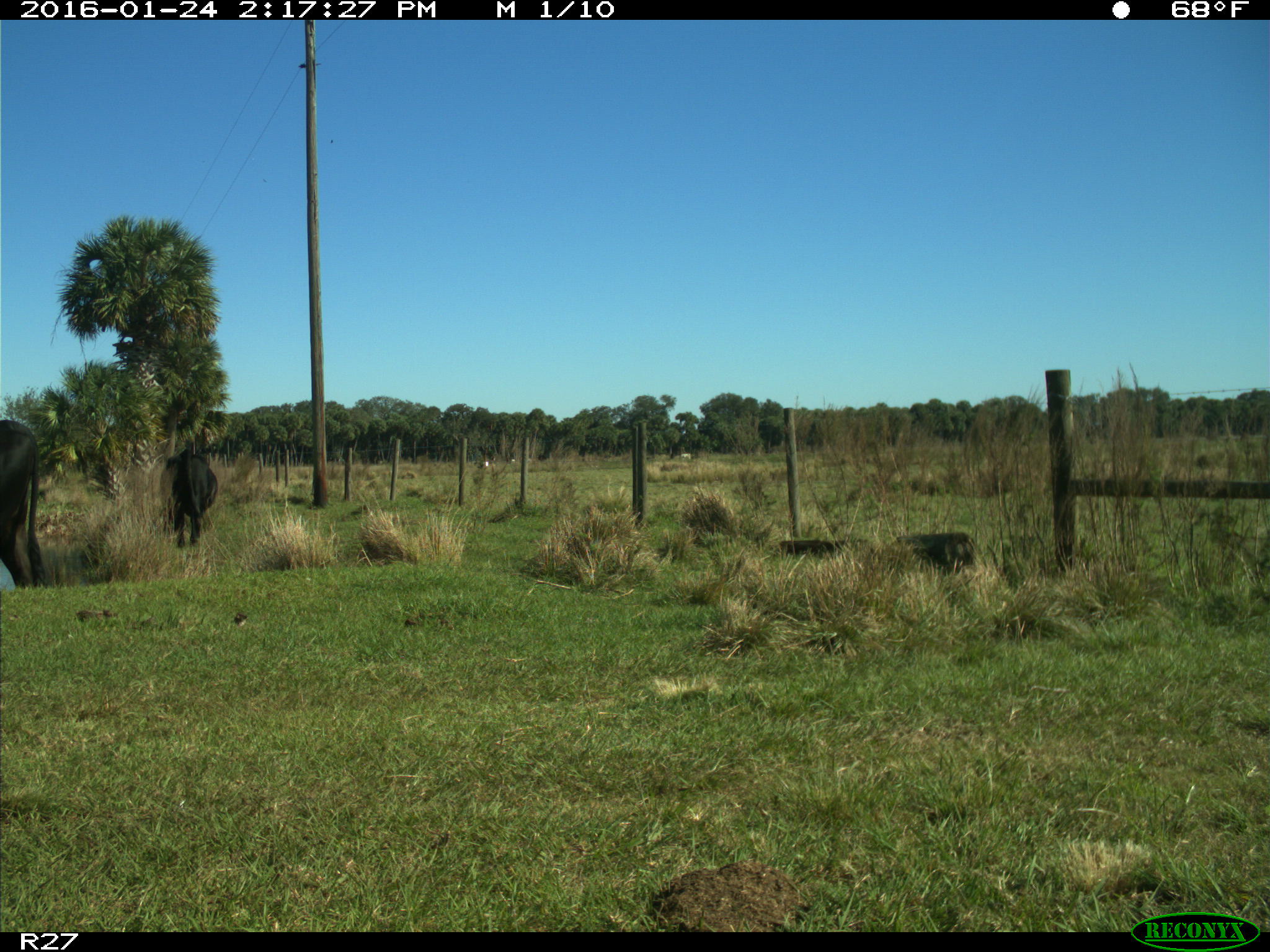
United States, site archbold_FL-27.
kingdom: Animalia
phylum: Chordata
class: Mammalia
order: Artiodactyla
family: Bovidae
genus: Bos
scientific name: Bos taurus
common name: domestic cow